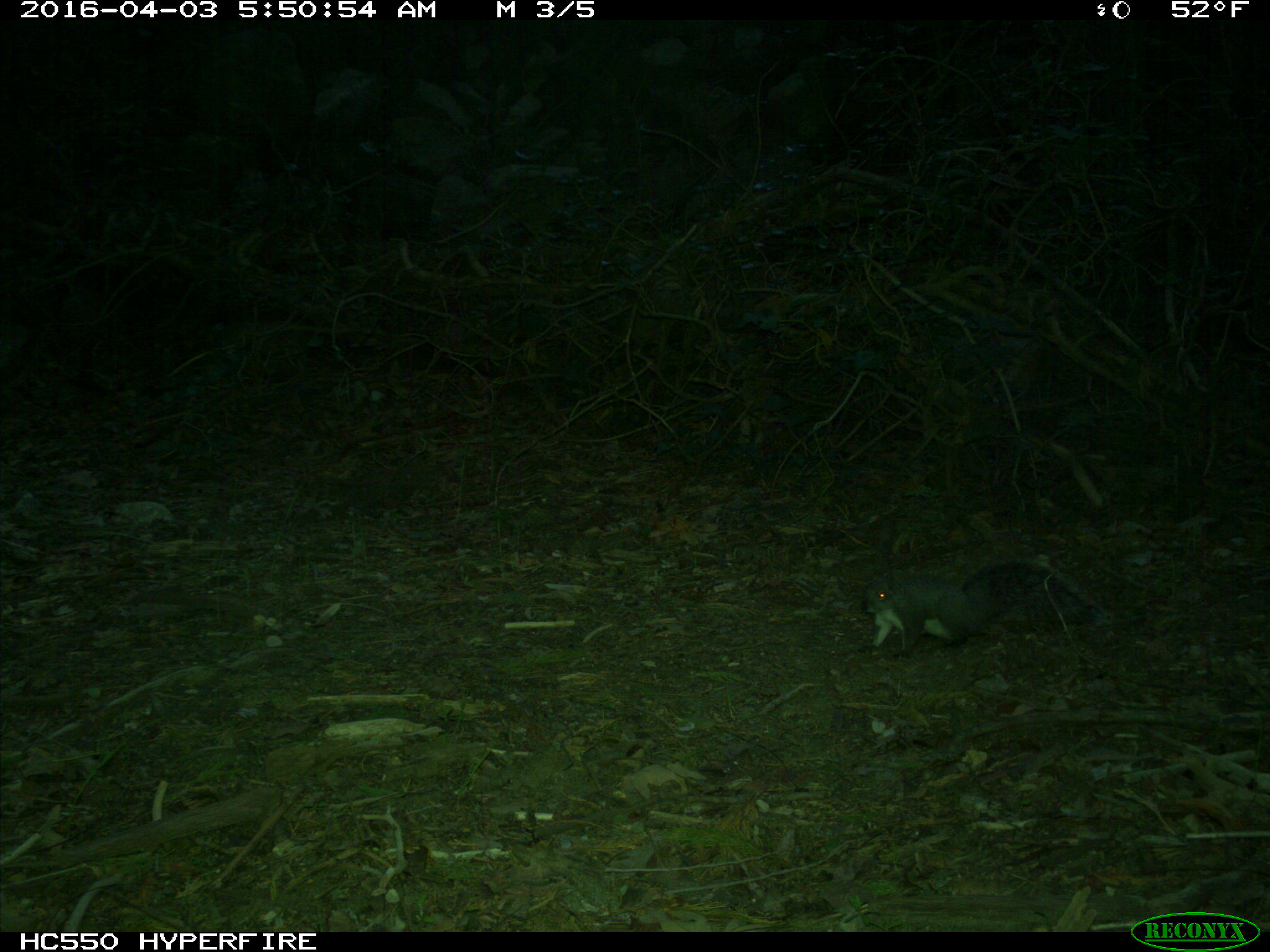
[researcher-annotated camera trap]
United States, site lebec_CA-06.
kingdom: Animalia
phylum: Chordata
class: Mammalia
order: Rodentia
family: Sciuridae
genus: Sciurus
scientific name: Sciurus carolinensis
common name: eastern gray squirrel